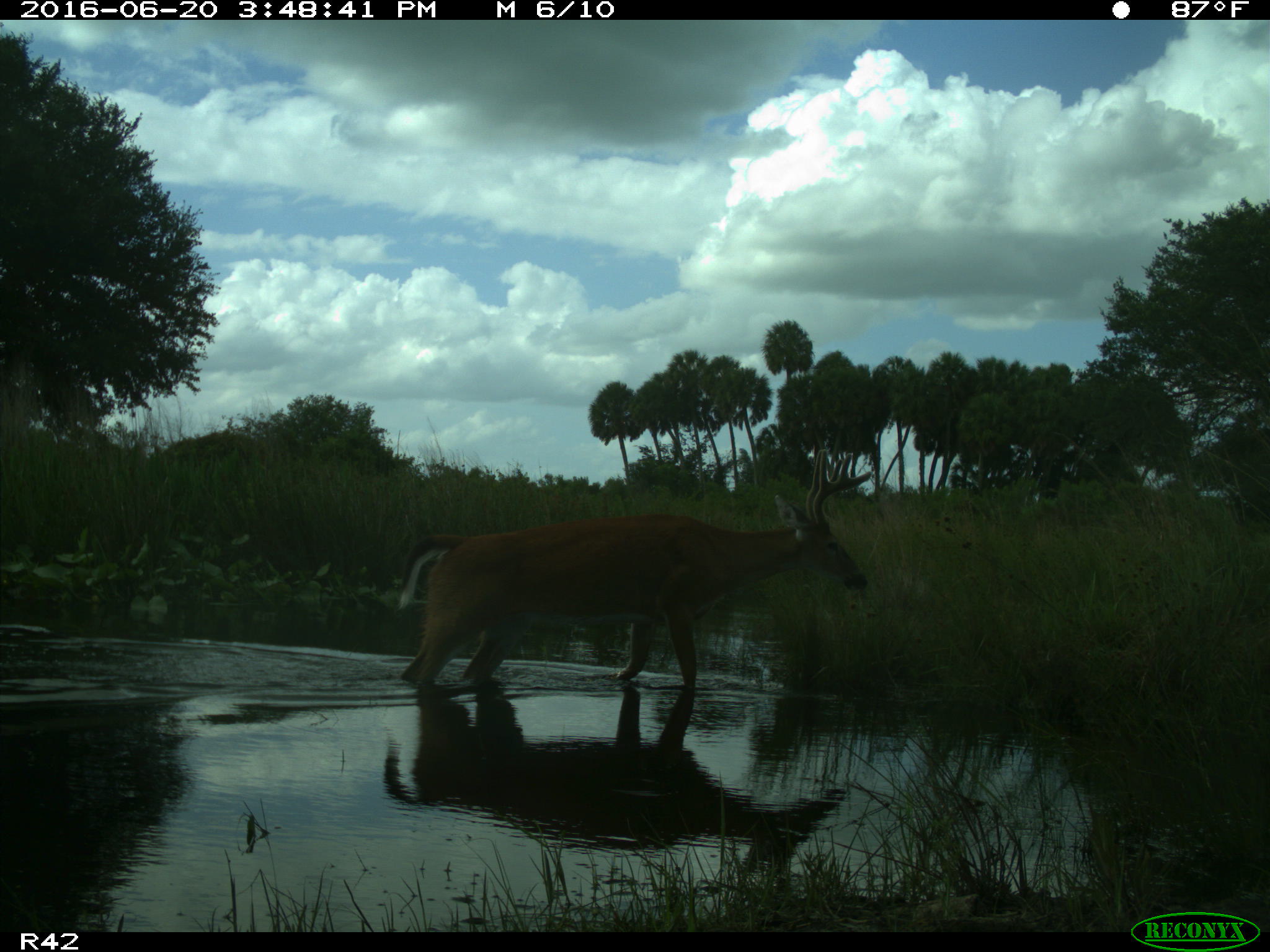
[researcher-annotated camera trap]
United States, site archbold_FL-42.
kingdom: Animalia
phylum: Chordata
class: Mammalia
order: Artiodactyla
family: Cervidae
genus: Odocoileus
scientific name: Odocoileus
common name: deer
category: unidentified deer